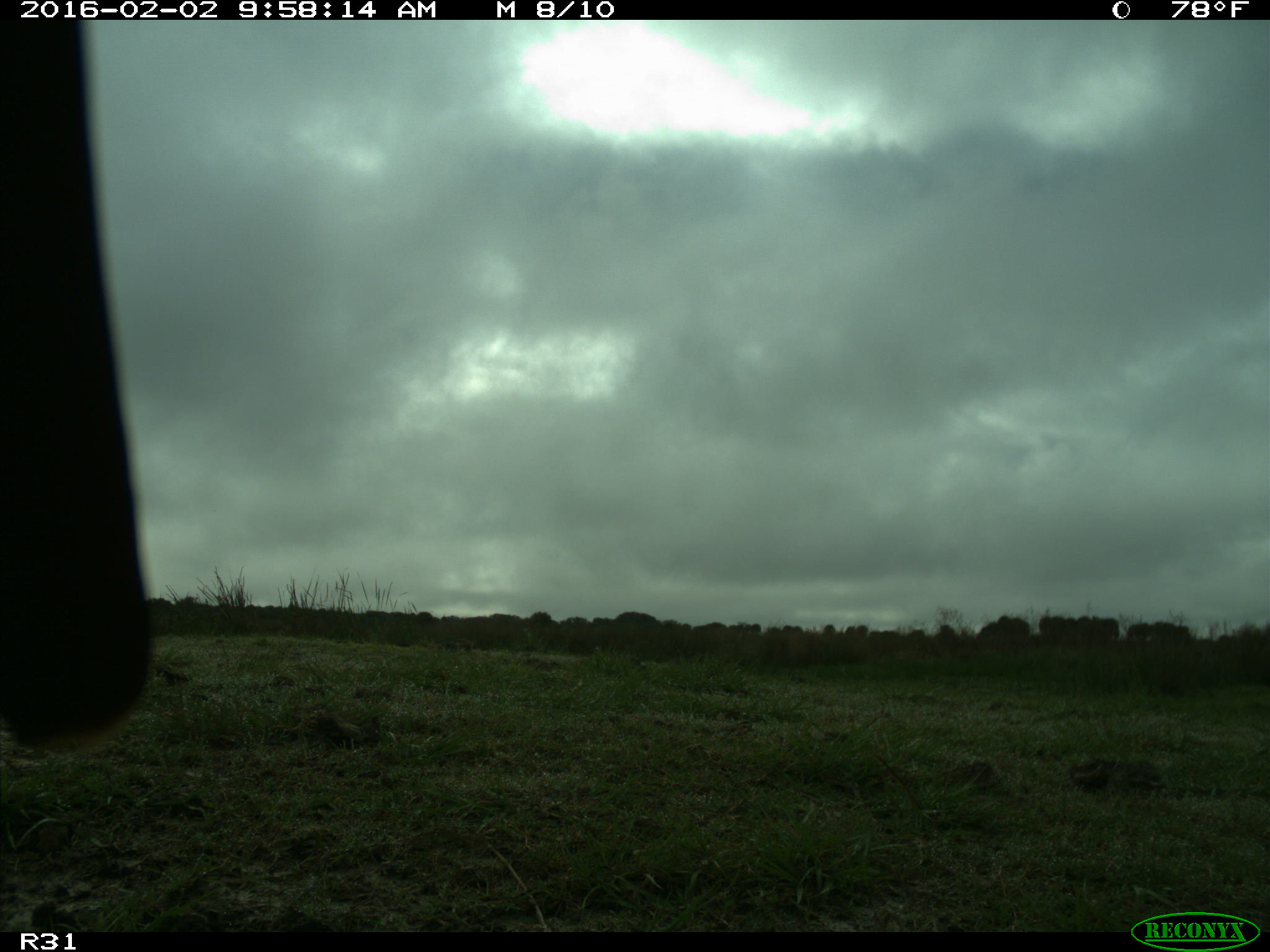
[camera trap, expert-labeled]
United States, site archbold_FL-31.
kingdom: Animalia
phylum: Chordata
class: Aves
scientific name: Aves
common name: birds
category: unidentified bird